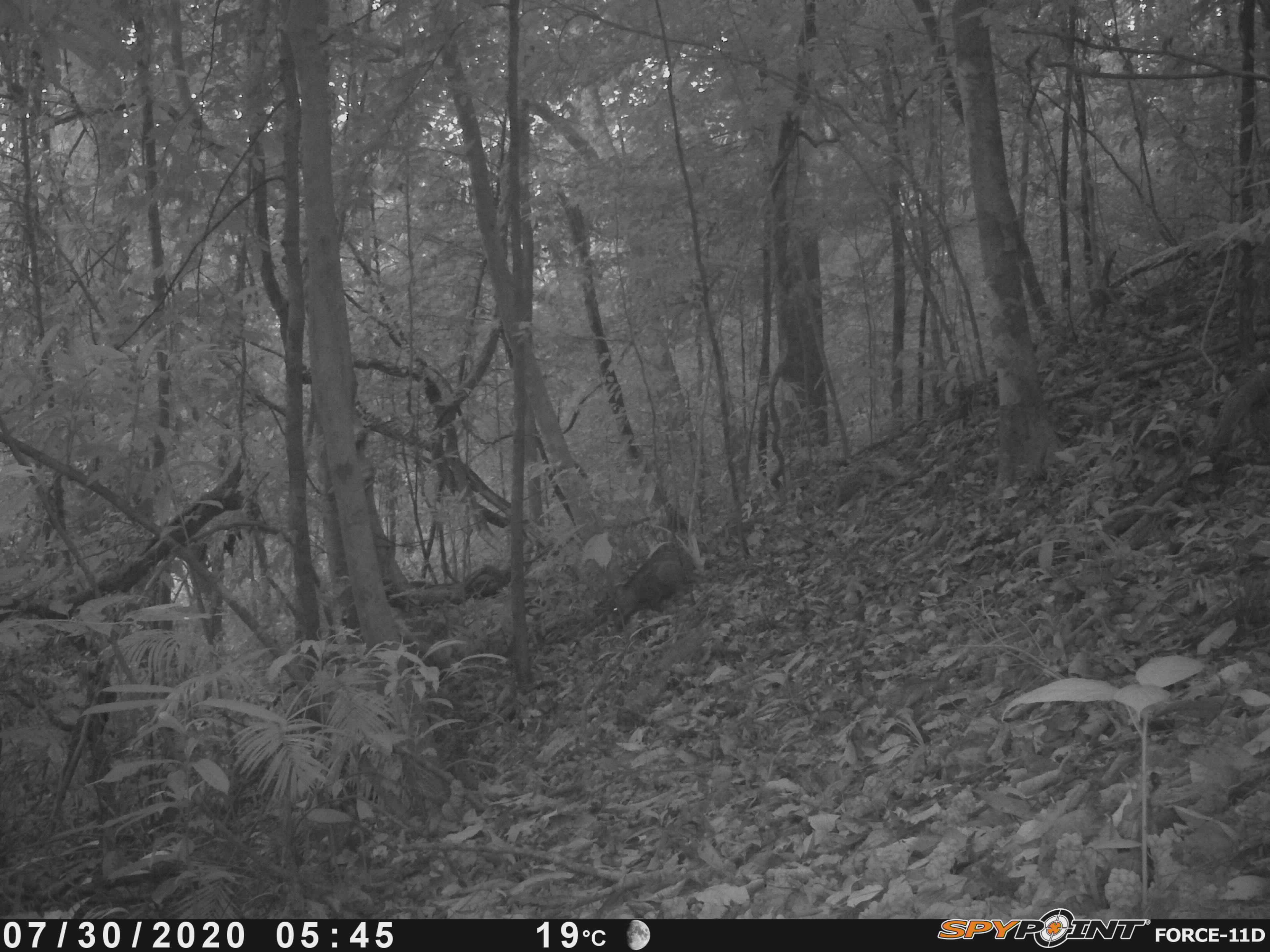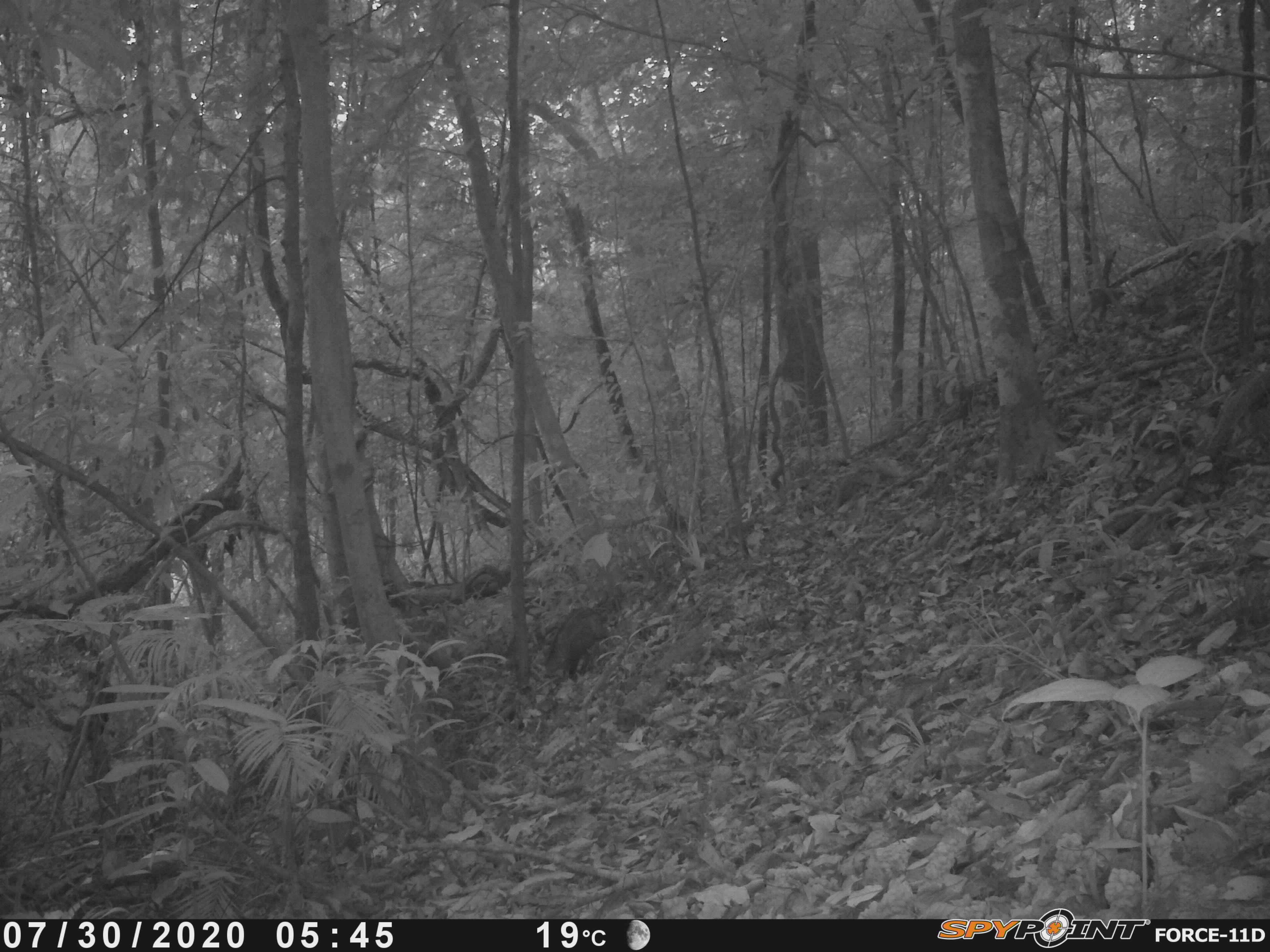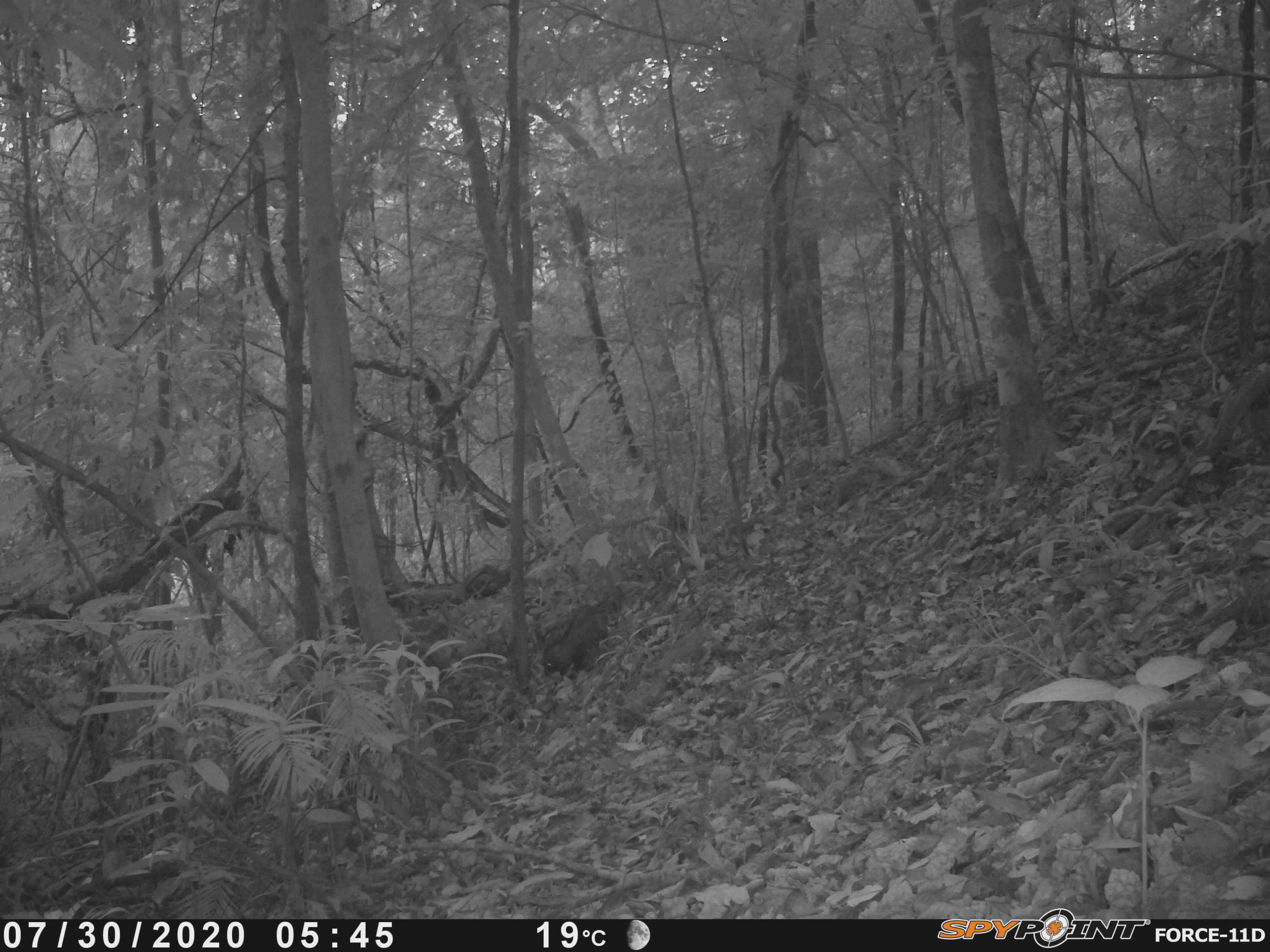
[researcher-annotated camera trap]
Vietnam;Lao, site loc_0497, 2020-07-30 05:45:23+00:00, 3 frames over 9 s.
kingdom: Animalia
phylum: Chordata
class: Mammalia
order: Artiodactyla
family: Suidae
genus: Sus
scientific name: Sus scrofa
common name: eurasian wild pig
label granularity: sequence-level